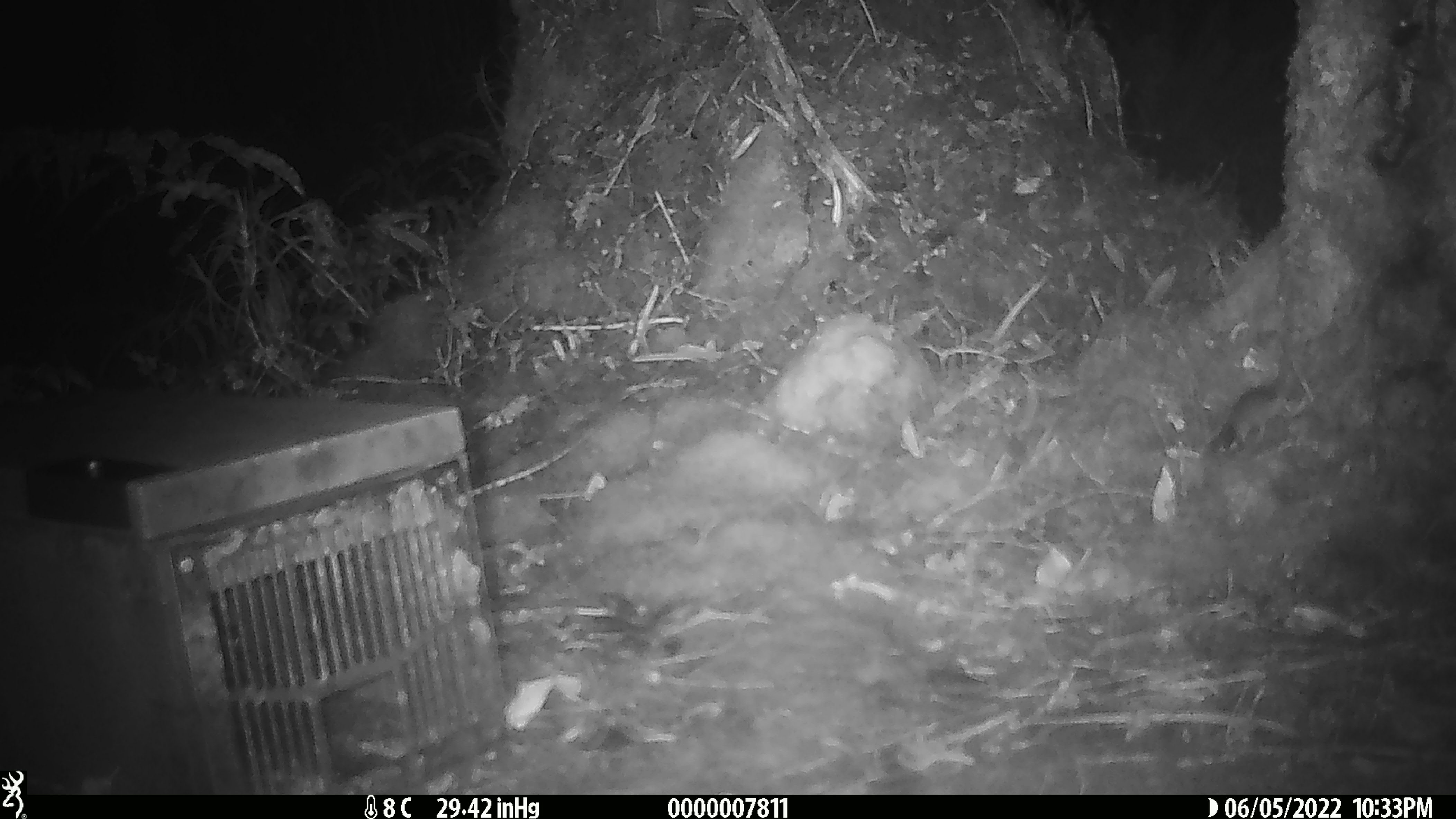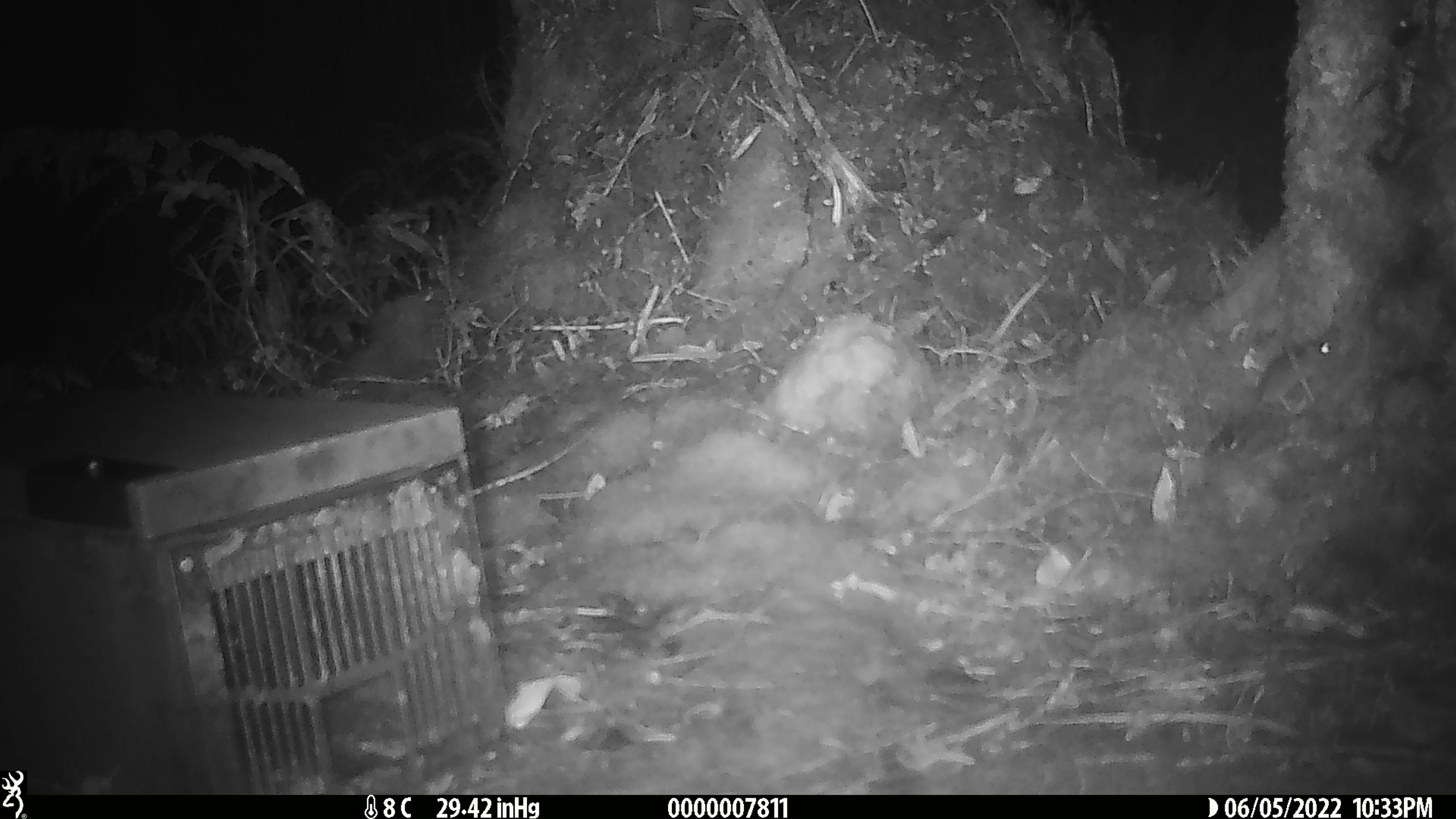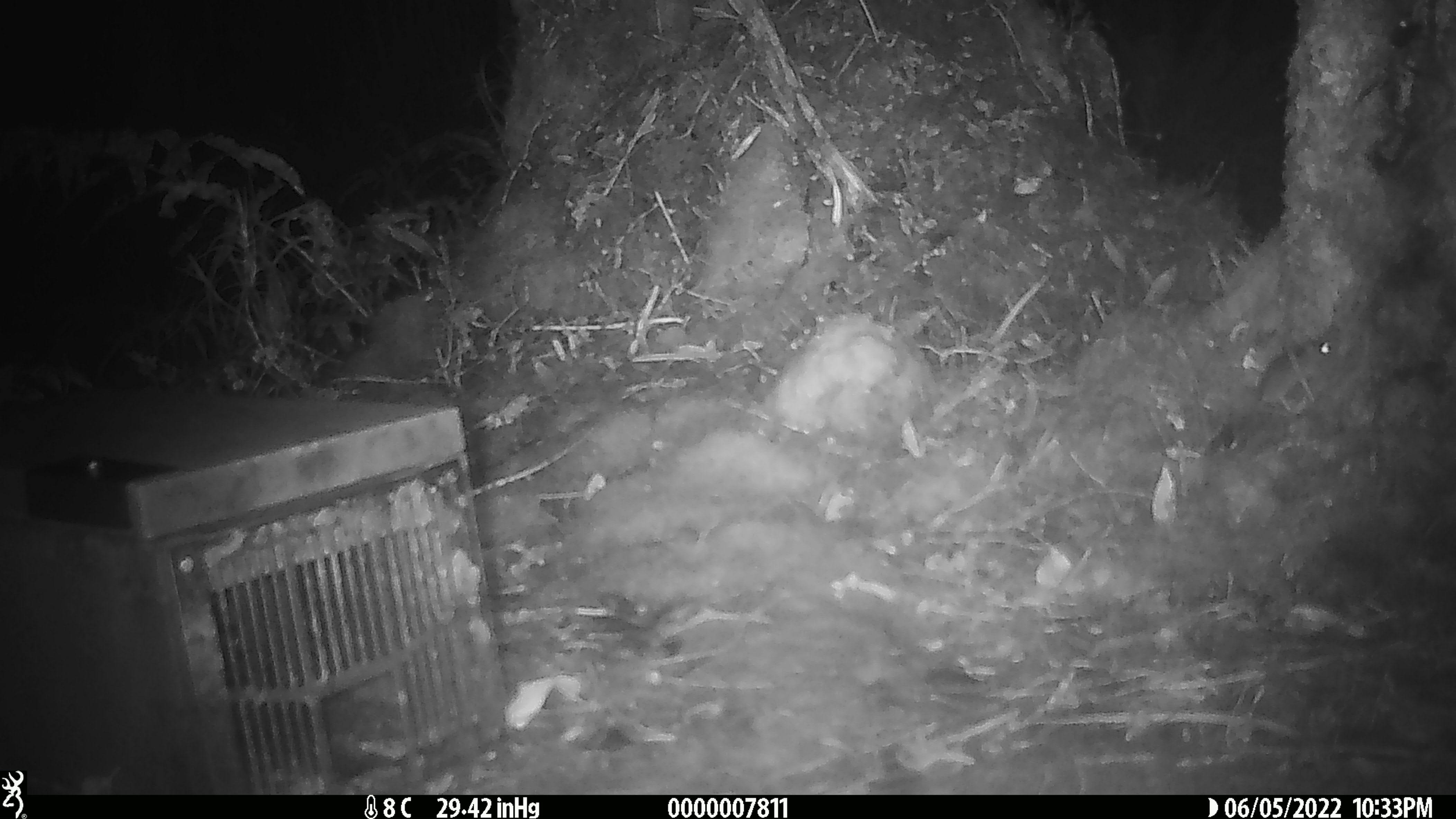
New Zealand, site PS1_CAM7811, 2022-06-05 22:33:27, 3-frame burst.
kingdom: Animalia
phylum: Chordata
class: Mammalia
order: Rodentia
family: Muridae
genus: Mus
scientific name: Mus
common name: mouse